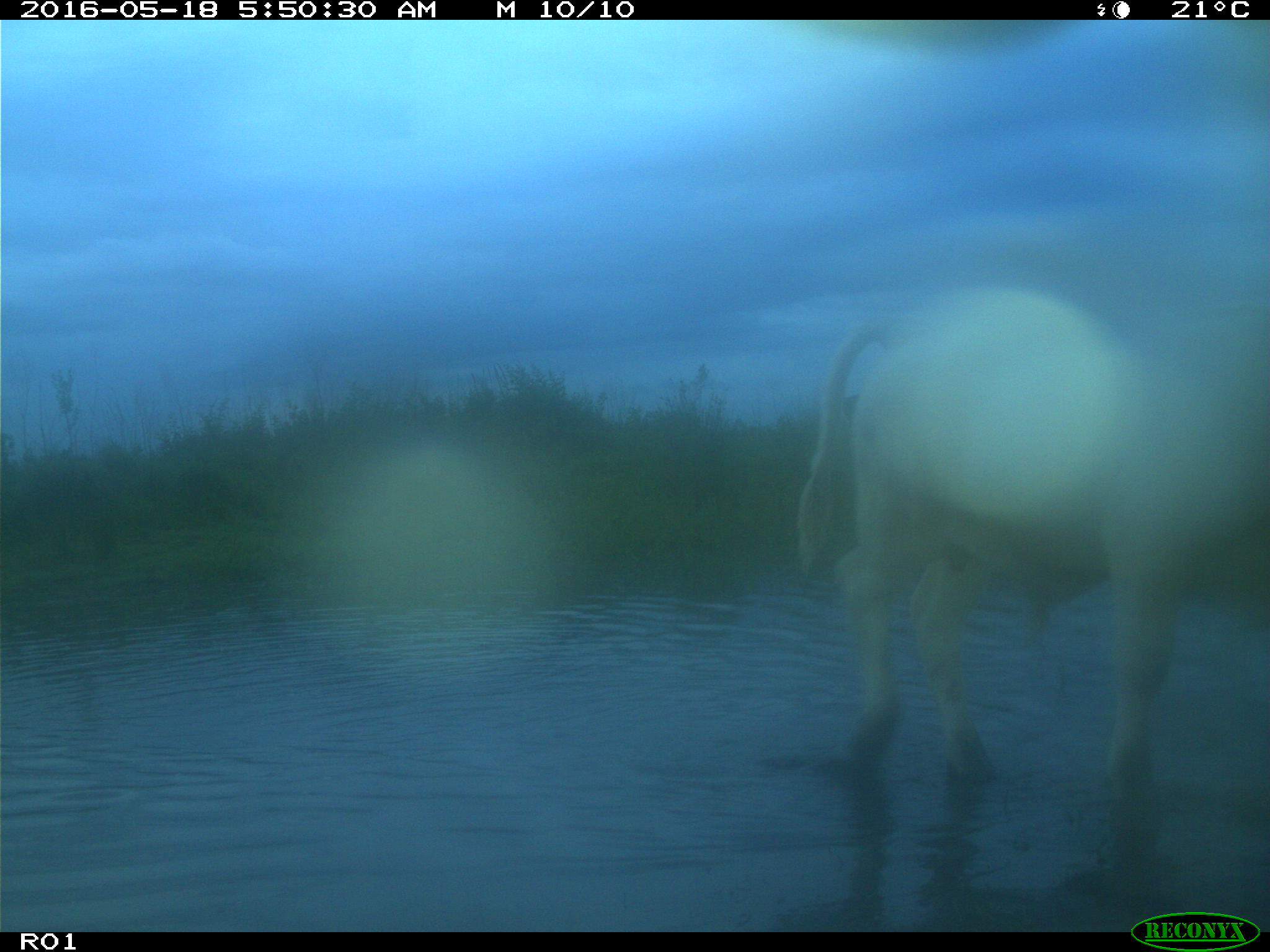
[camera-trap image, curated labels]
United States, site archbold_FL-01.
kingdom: Animalia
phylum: Chordata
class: Mammalia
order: Artiodactyla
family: Bovidae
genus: Bos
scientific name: Bos taurus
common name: domestic cow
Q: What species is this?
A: Bos taurus (domestic cow).